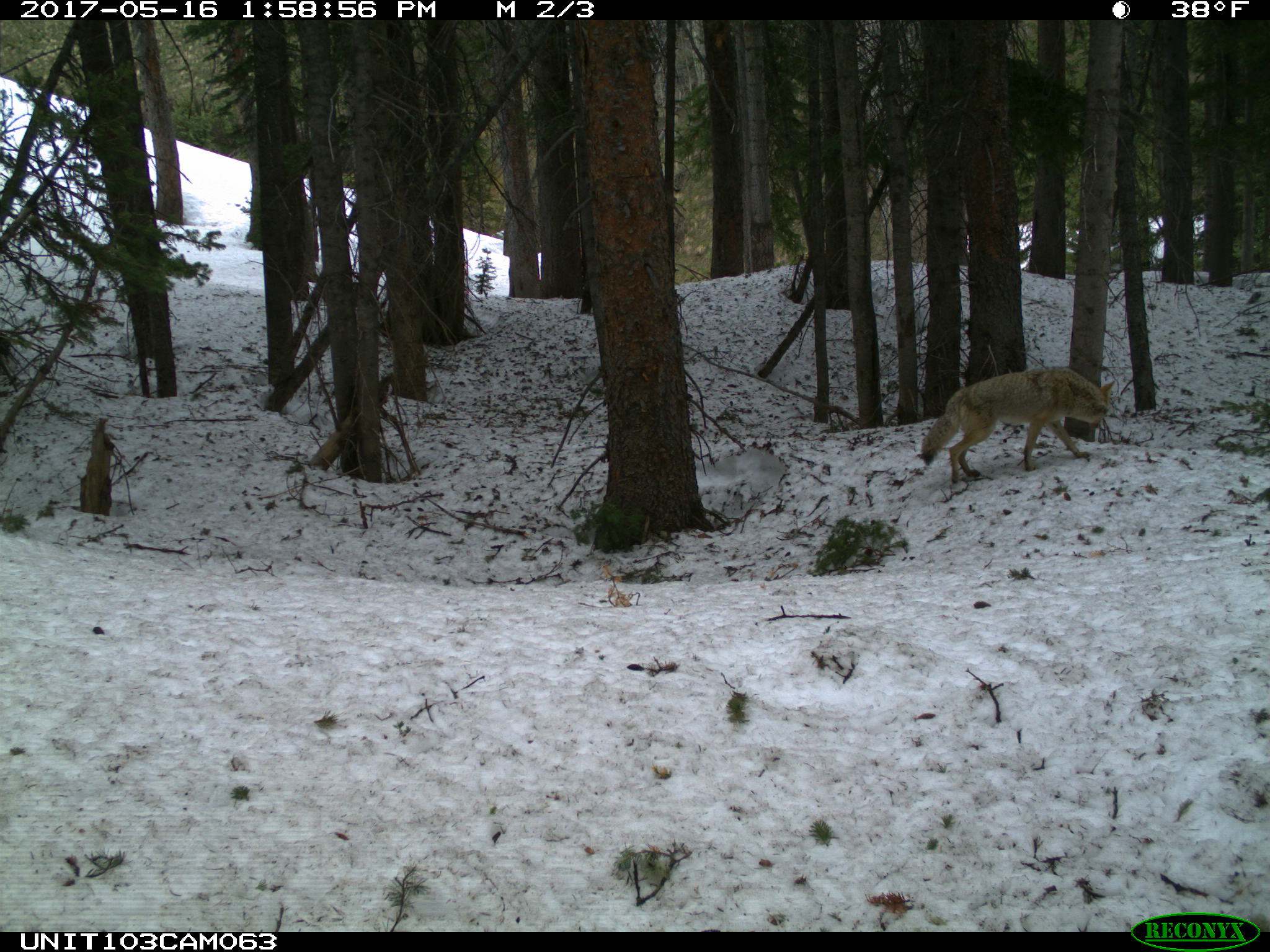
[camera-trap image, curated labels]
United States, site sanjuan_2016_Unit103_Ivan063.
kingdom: Animalia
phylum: Chordata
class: Mammalia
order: Carnivora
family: Canidae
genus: Canis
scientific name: Canis latrans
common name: coyote